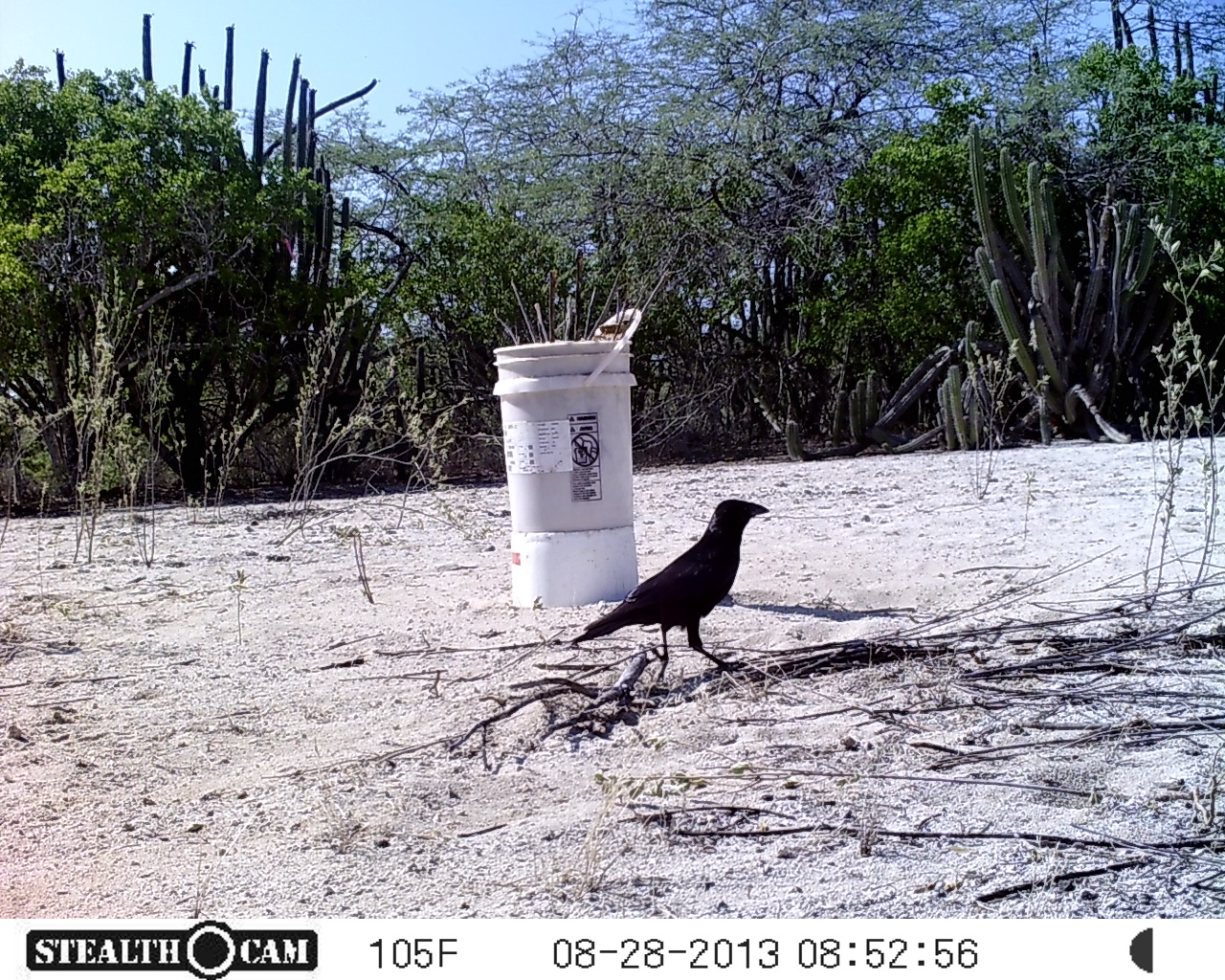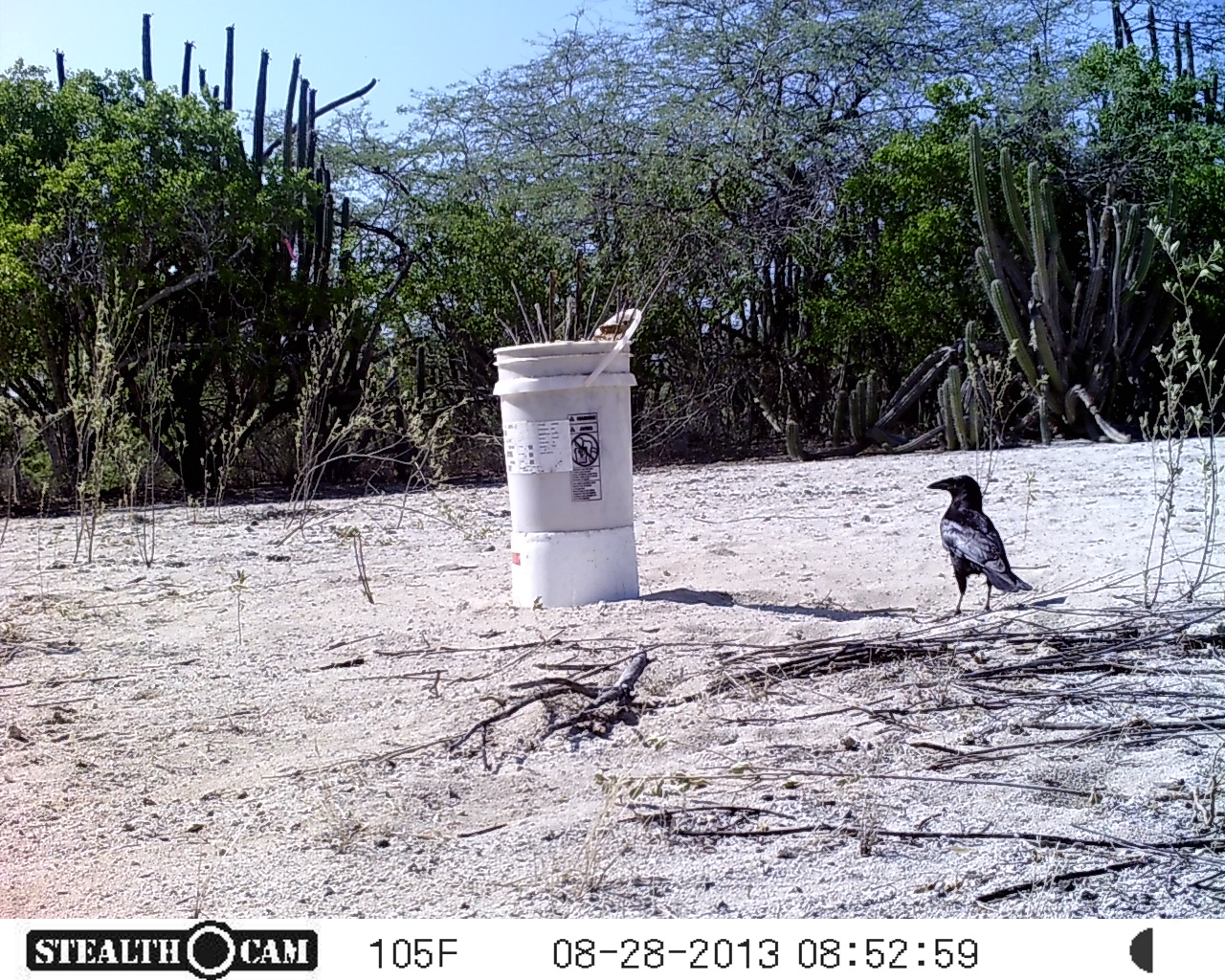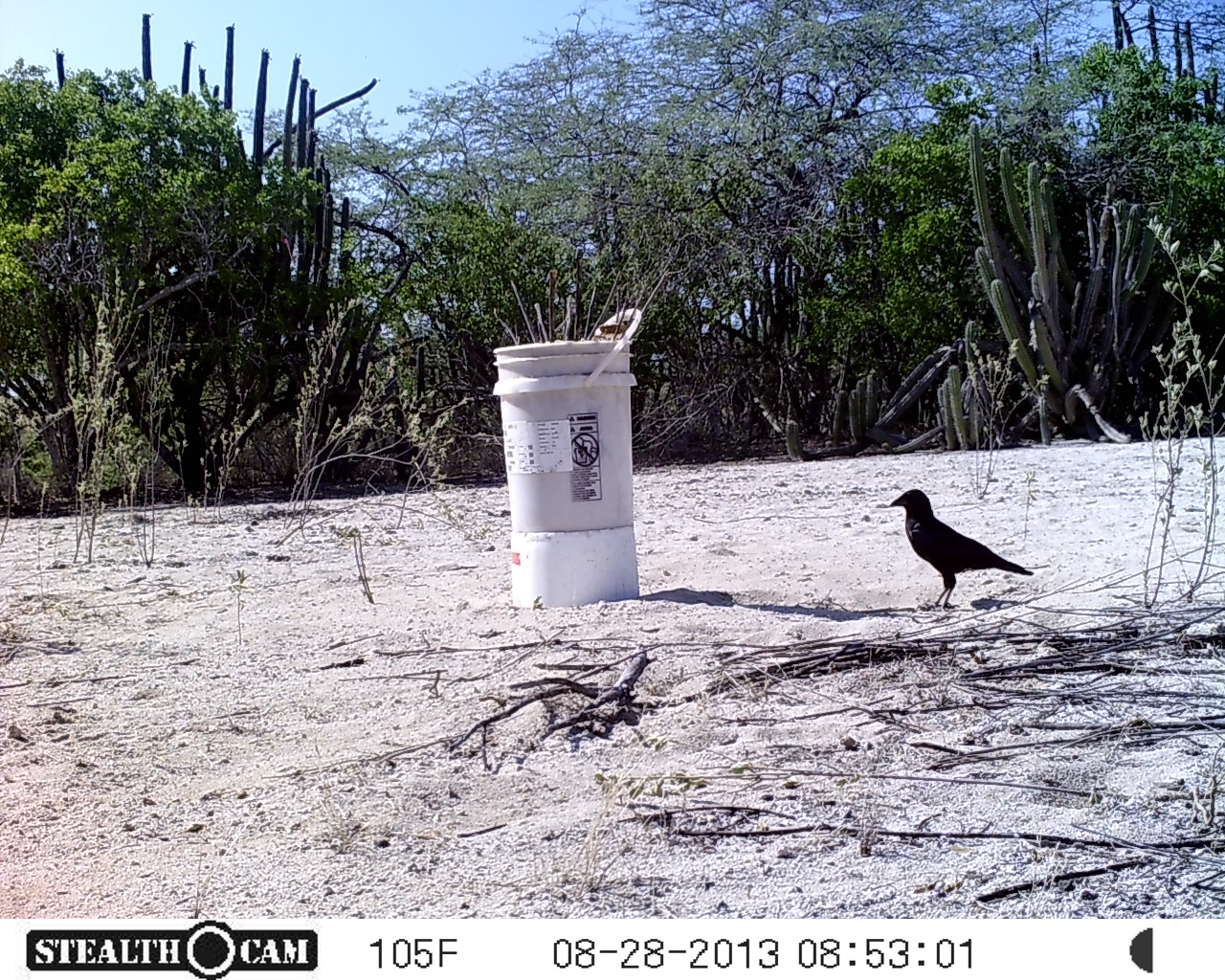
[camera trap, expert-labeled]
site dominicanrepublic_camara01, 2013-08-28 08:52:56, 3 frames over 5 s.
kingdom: Animalia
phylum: Chordata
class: Aves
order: Passeriformes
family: Corvidae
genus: Corvus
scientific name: Corvus corax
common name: raven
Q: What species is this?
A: Raven (Corvus corax).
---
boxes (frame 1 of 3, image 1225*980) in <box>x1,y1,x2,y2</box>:
raven: <box>562,498,773,682</box>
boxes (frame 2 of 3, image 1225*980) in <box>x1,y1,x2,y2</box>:
raven: <box>930,475,1028,617</box>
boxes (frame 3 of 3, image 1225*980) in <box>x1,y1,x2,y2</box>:
raven: <box>883,487,1035,612</box>